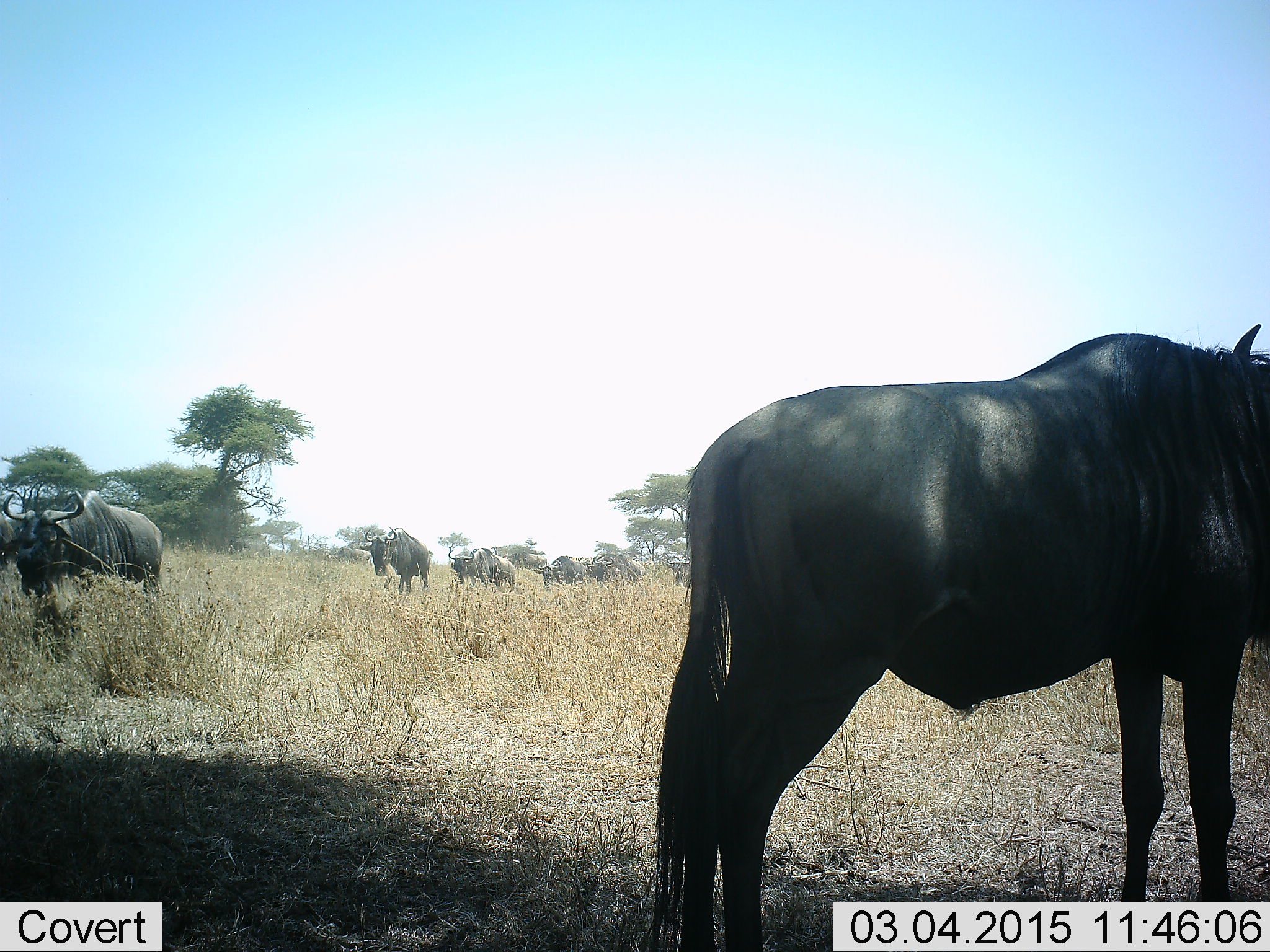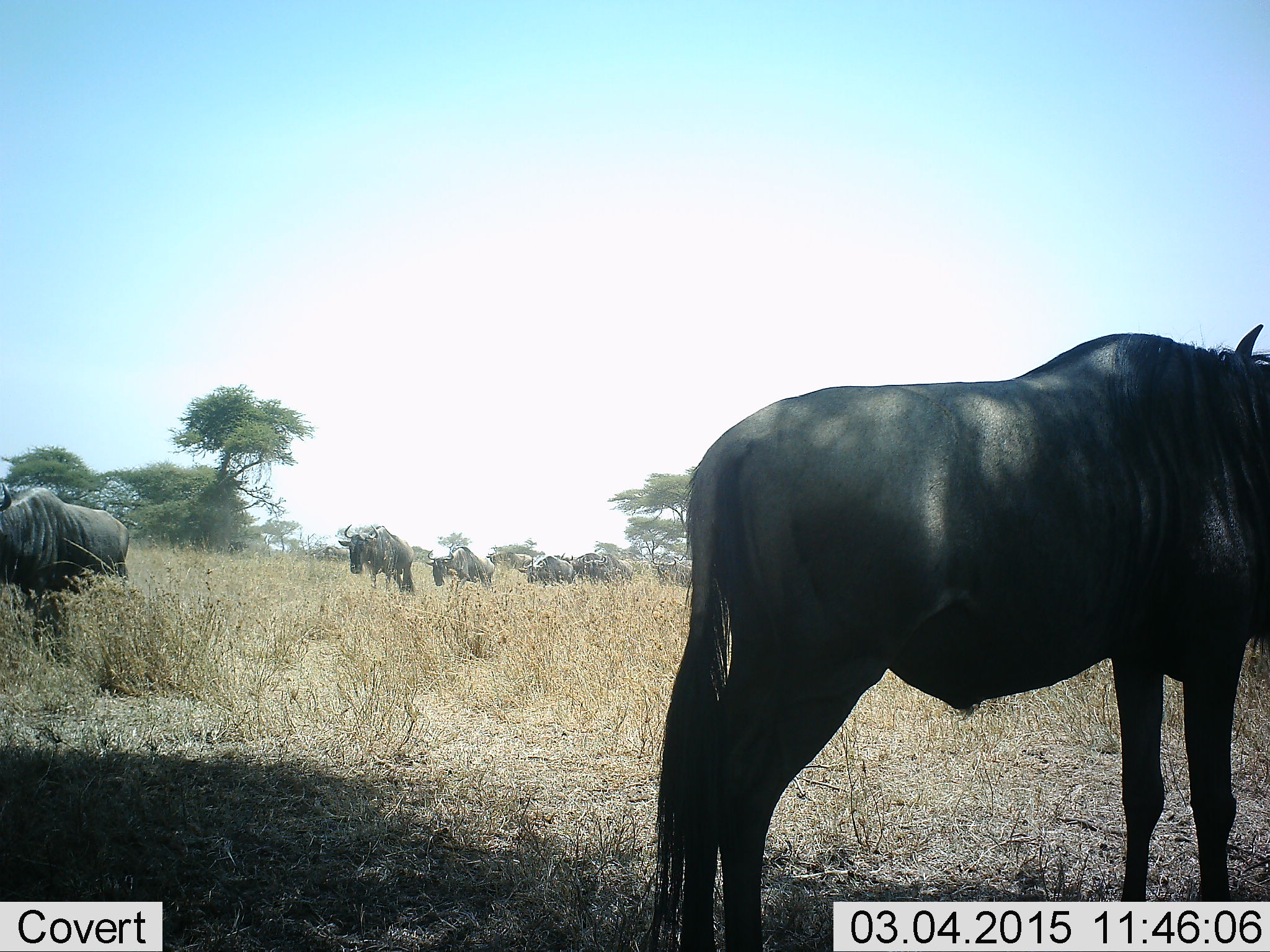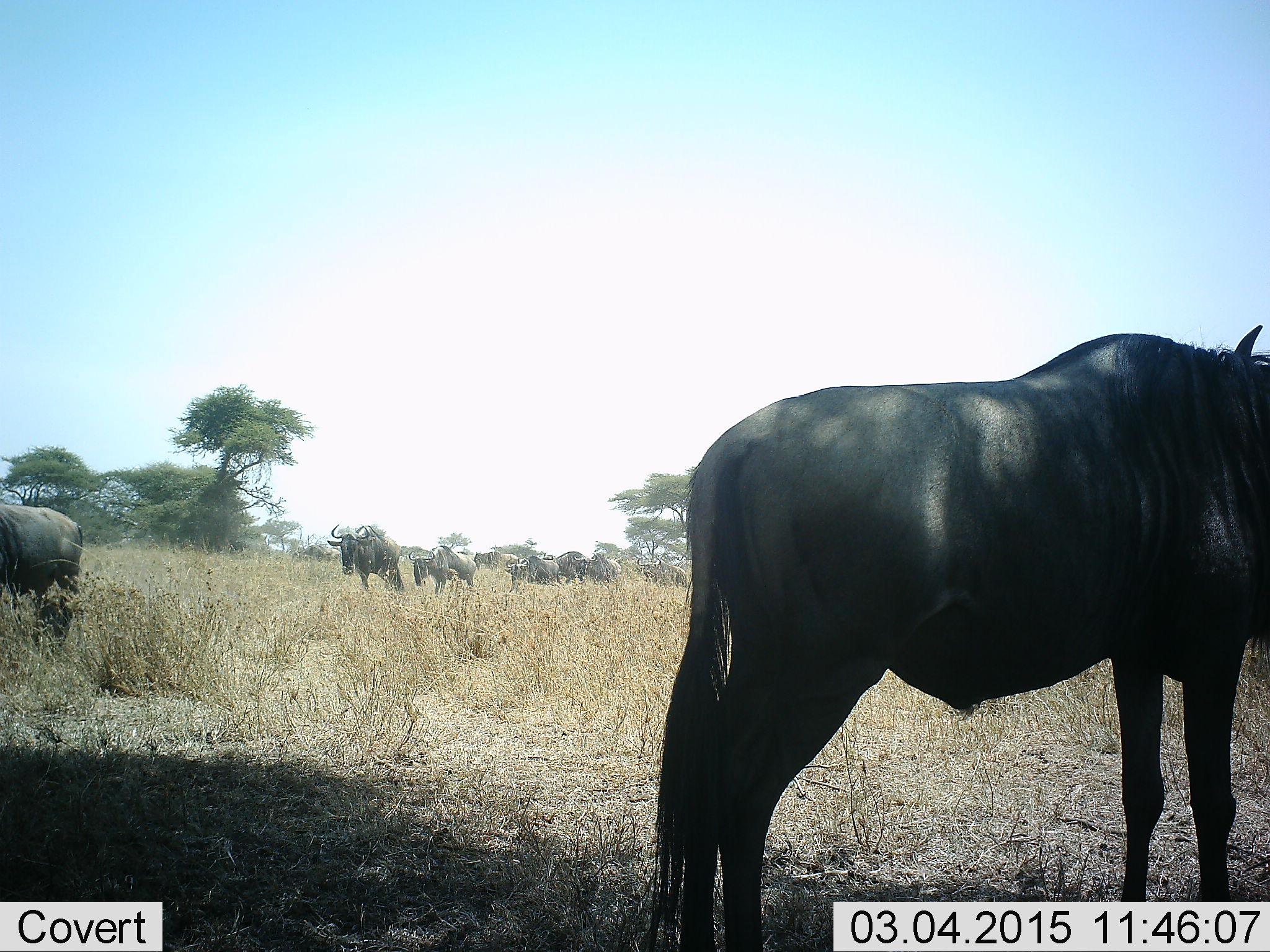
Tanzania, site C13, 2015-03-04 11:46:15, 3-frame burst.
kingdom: Animalia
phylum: Chordata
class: Mammalia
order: Artiodactyla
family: Bovidae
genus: Connochaetes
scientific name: Connochaetes taurinus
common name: blue wildebeest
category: wildebeest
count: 8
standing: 80%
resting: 10%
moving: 80%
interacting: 0%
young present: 0%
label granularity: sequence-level